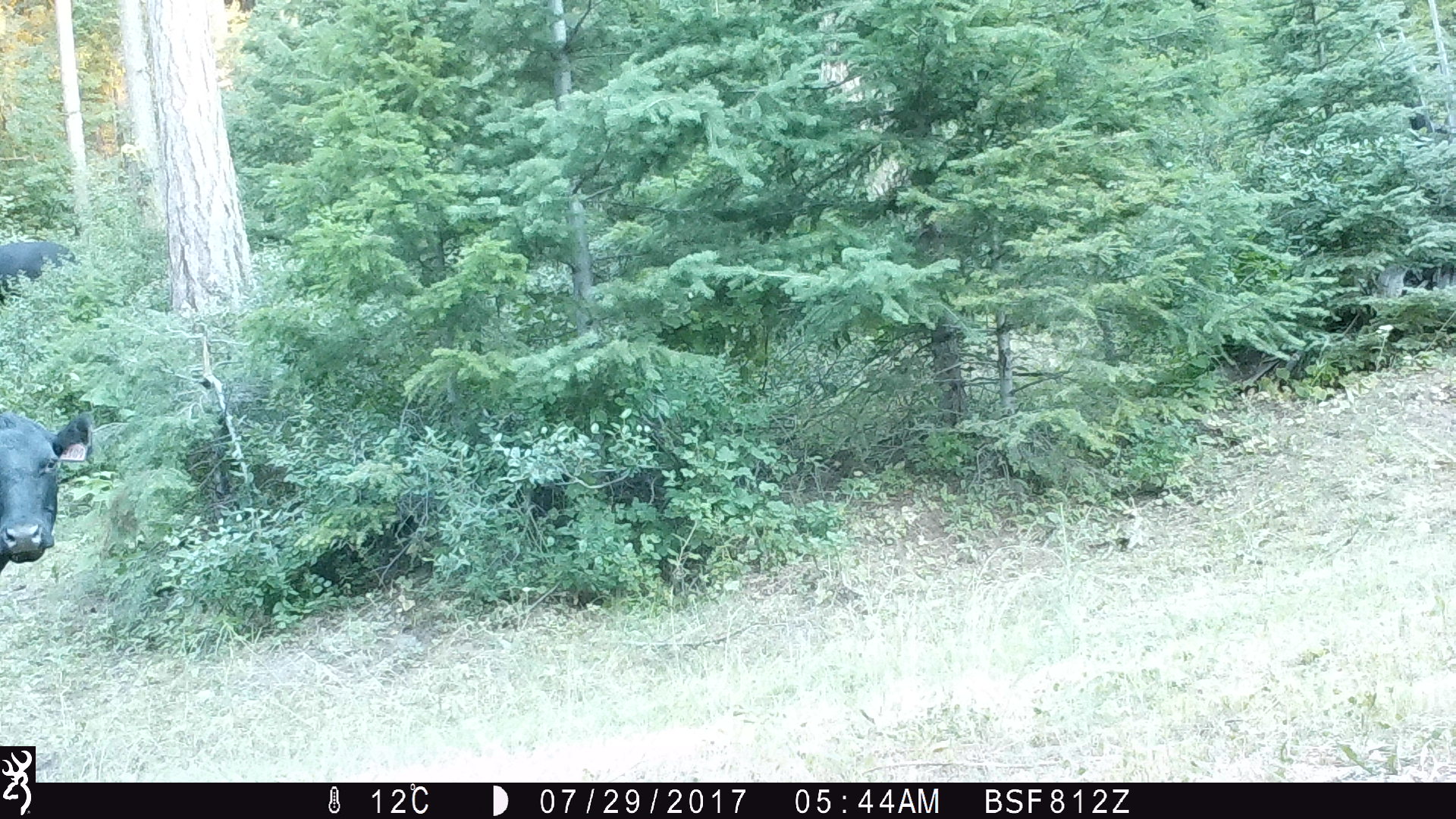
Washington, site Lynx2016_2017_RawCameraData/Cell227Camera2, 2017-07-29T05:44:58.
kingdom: Animalia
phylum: Chordata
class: Mammalia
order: Artiodactyla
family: Bovidae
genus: Bos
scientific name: Bos taurus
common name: domestic cattle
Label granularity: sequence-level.